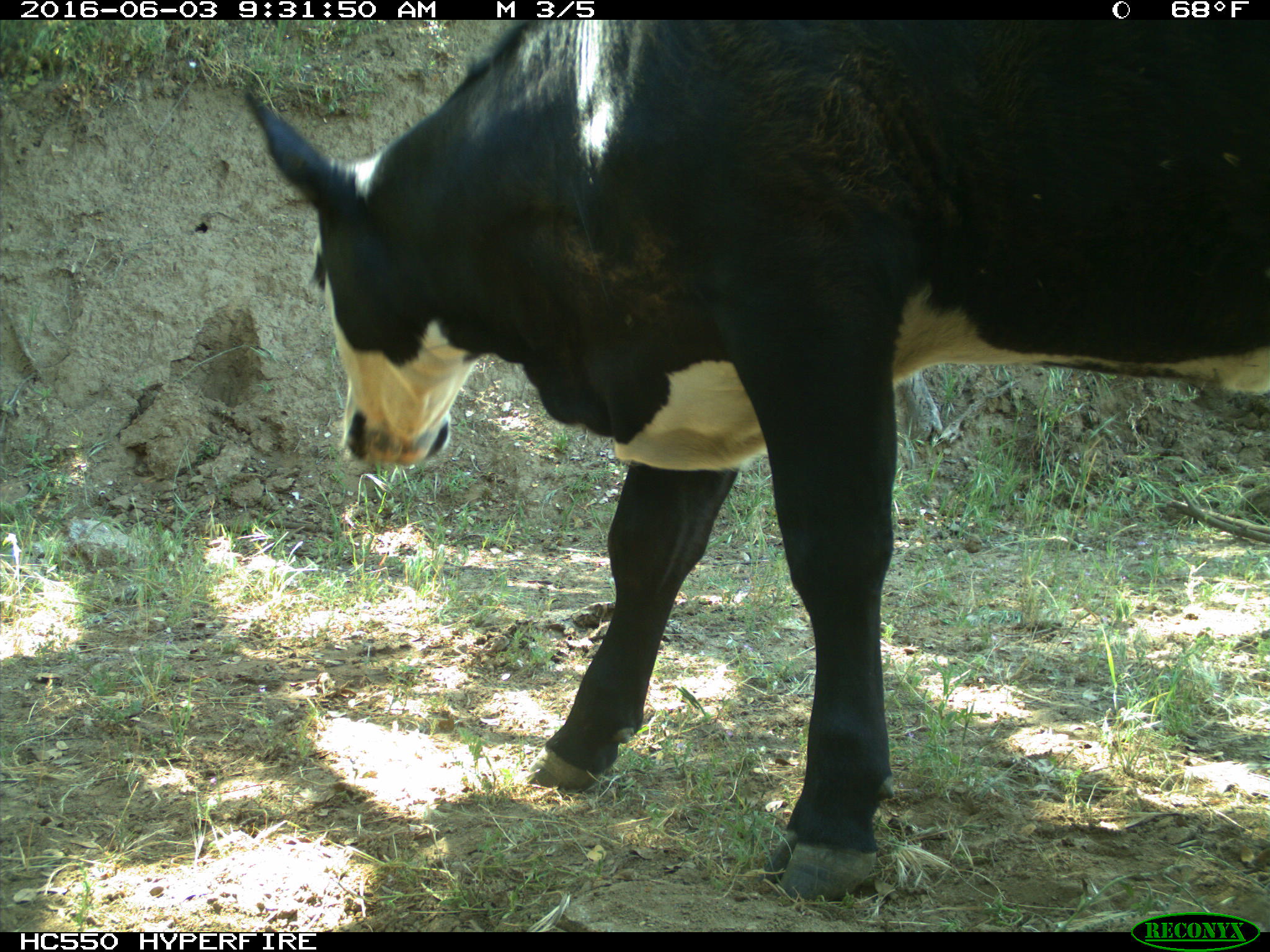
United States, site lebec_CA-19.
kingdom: Animalia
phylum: Chordata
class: Mammalia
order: Artiodactyla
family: Bovidae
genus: Bos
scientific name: Bos taurus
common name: domestic cow